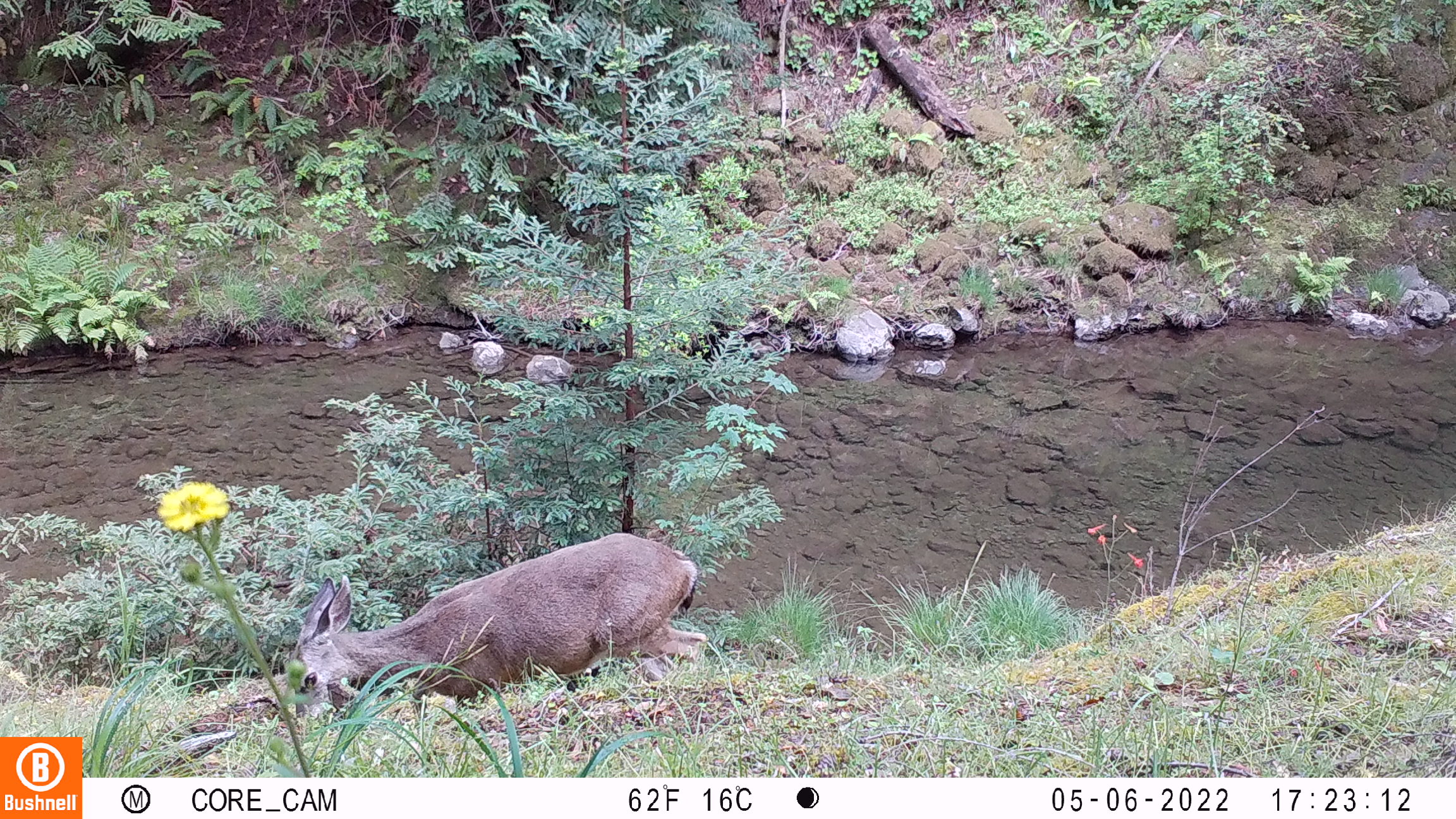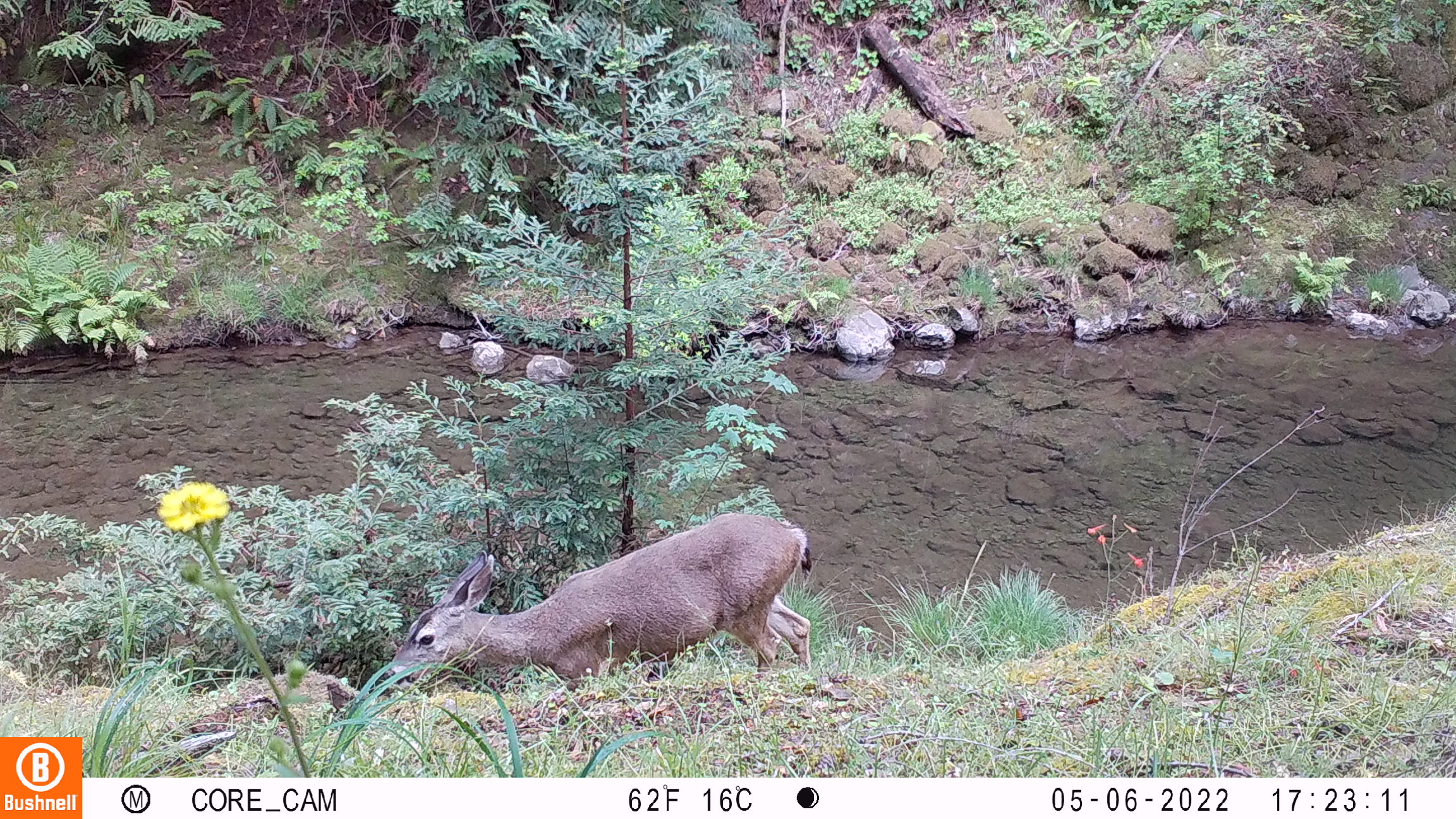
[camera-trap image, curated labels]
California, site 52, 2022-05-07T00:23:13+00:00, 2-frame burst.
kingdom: Animalia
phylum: Chordata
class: Mammalia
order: Artiodactyla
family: Cervidae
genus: Odocoileus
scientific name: Odocoileus hemionus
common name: mule deer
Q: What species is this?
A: Mule deer (Odocoileus hemionus).